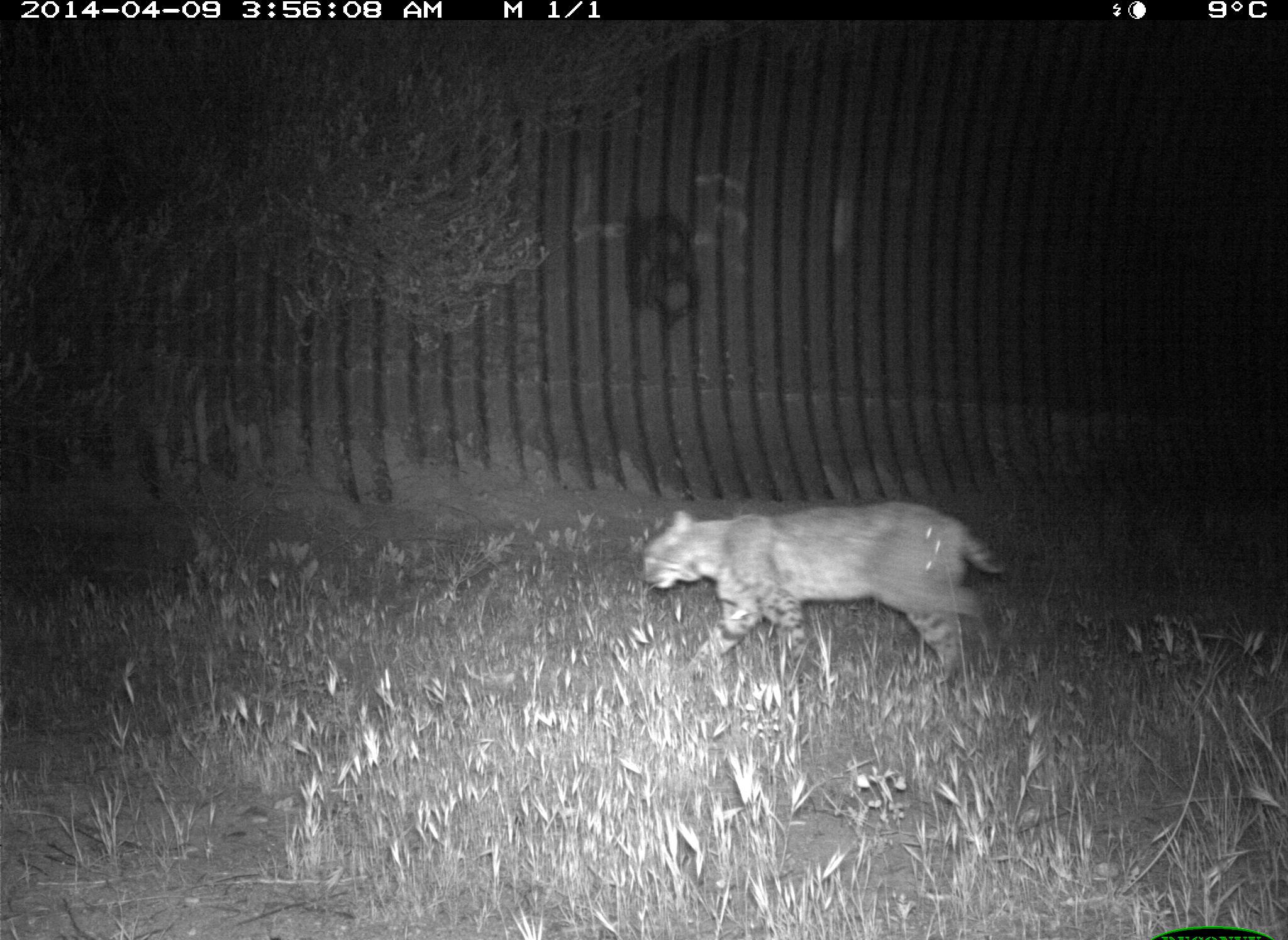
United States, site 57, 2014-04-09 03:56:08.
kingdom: Animalia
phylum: Chordata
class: Mammalia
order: Carnivora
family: Felidae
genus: Lynx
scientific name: Lynx rufus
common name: bobcat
Bobcat (Lynx rufus).